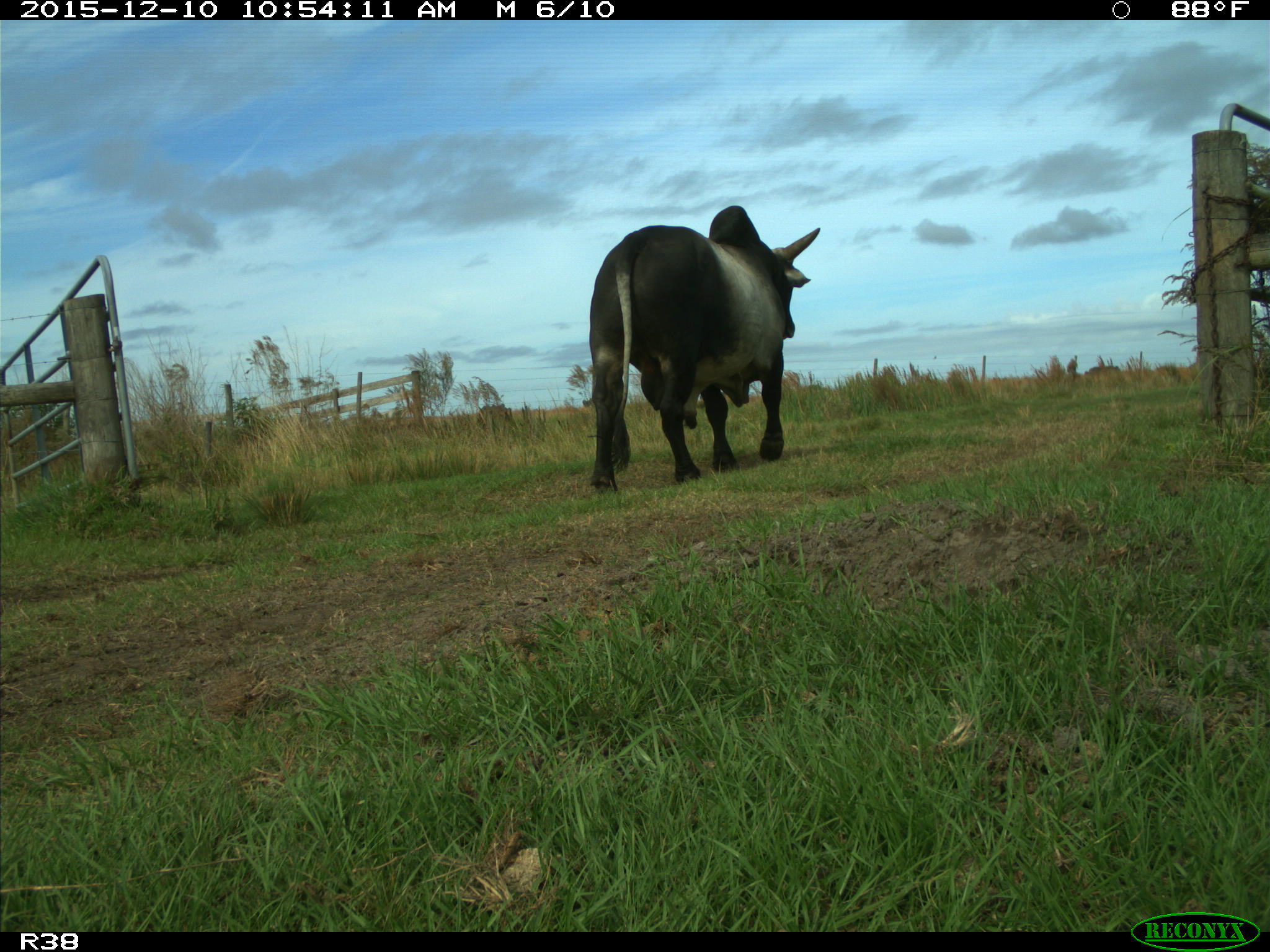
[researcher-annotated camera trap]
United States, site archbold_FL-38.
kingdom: Animalia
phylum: Chordata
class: Mammalia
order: Artiodactyla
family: Bovidae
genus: Bos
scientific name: Bos taurus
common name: domestic cow